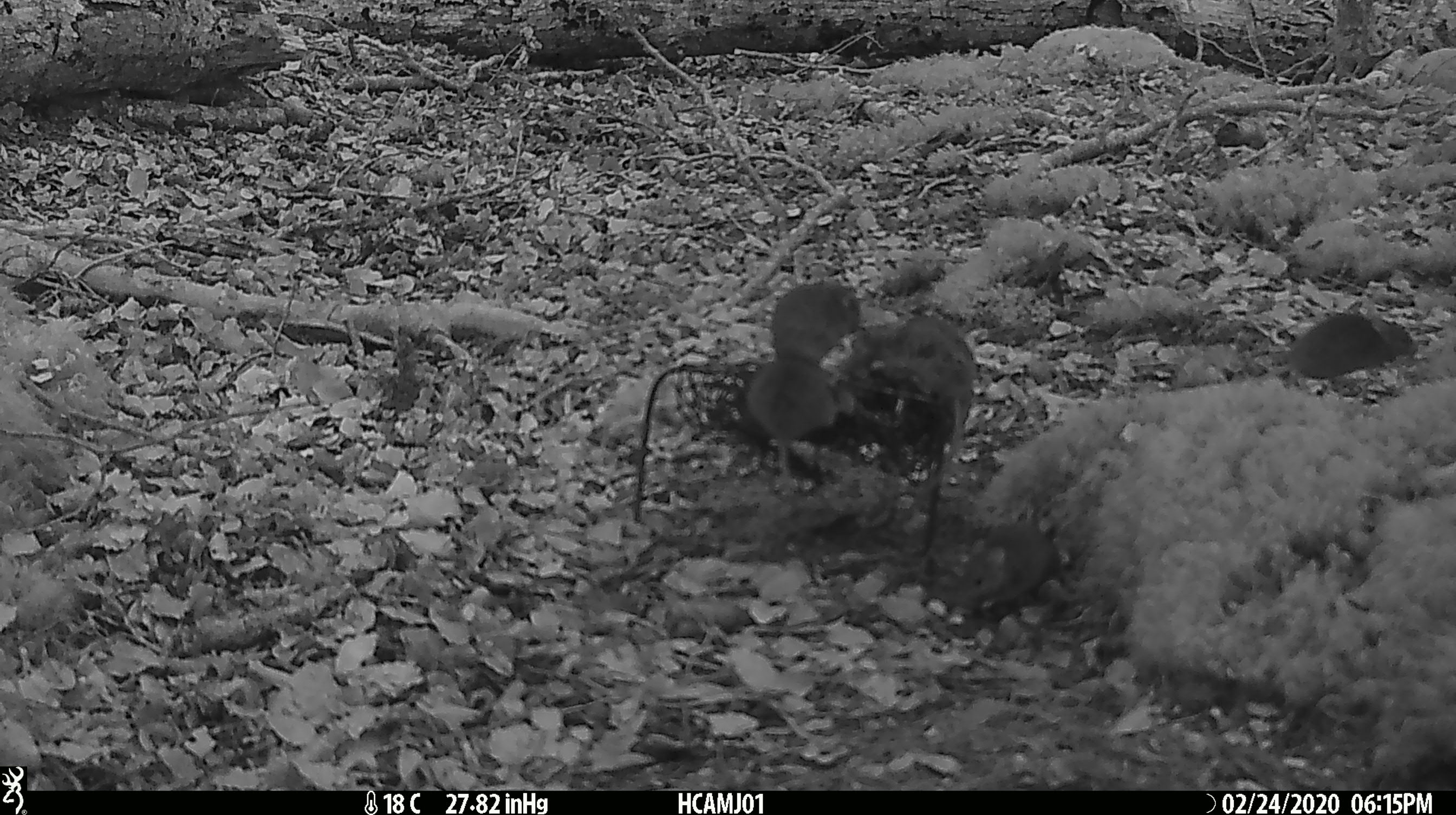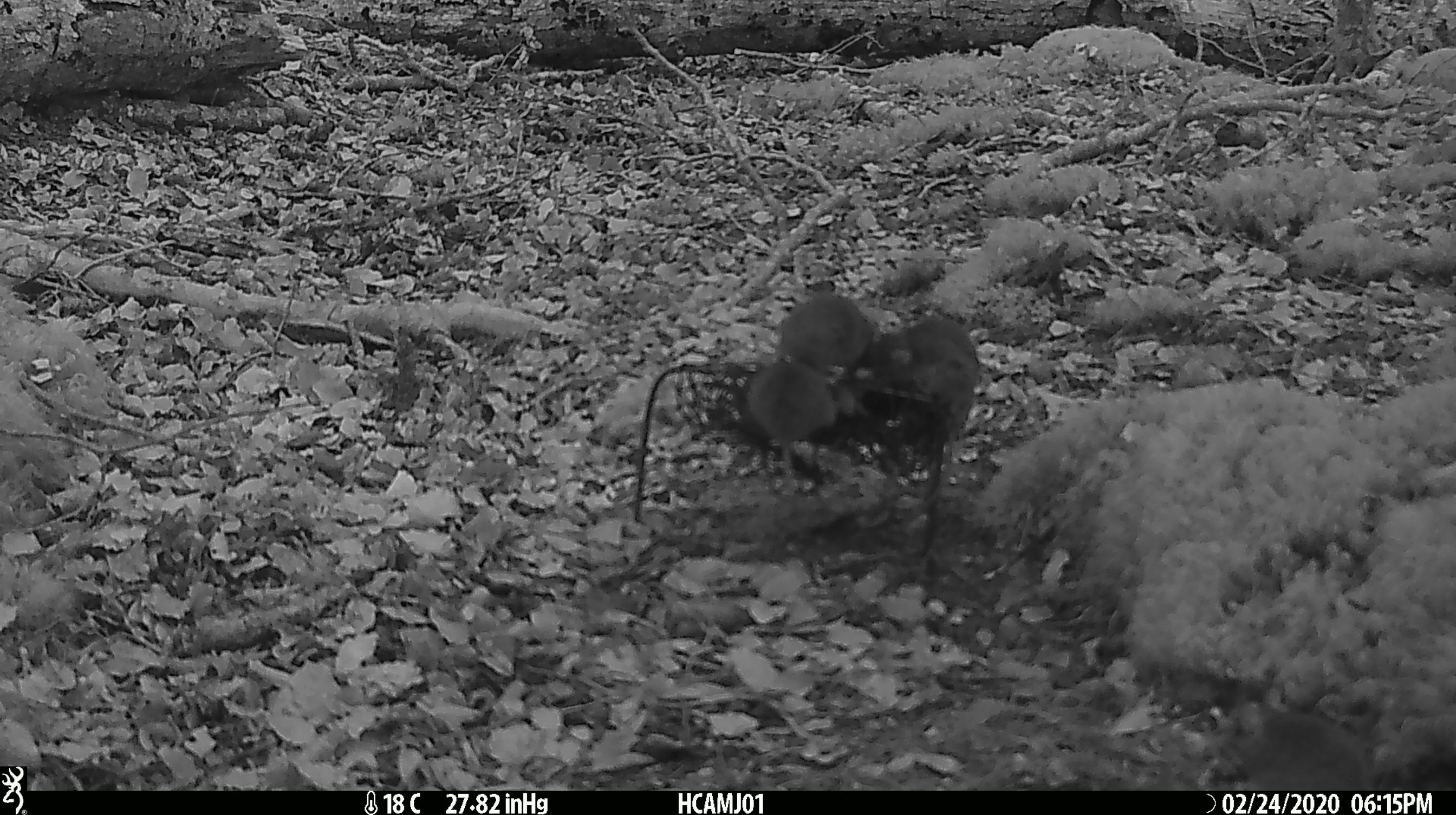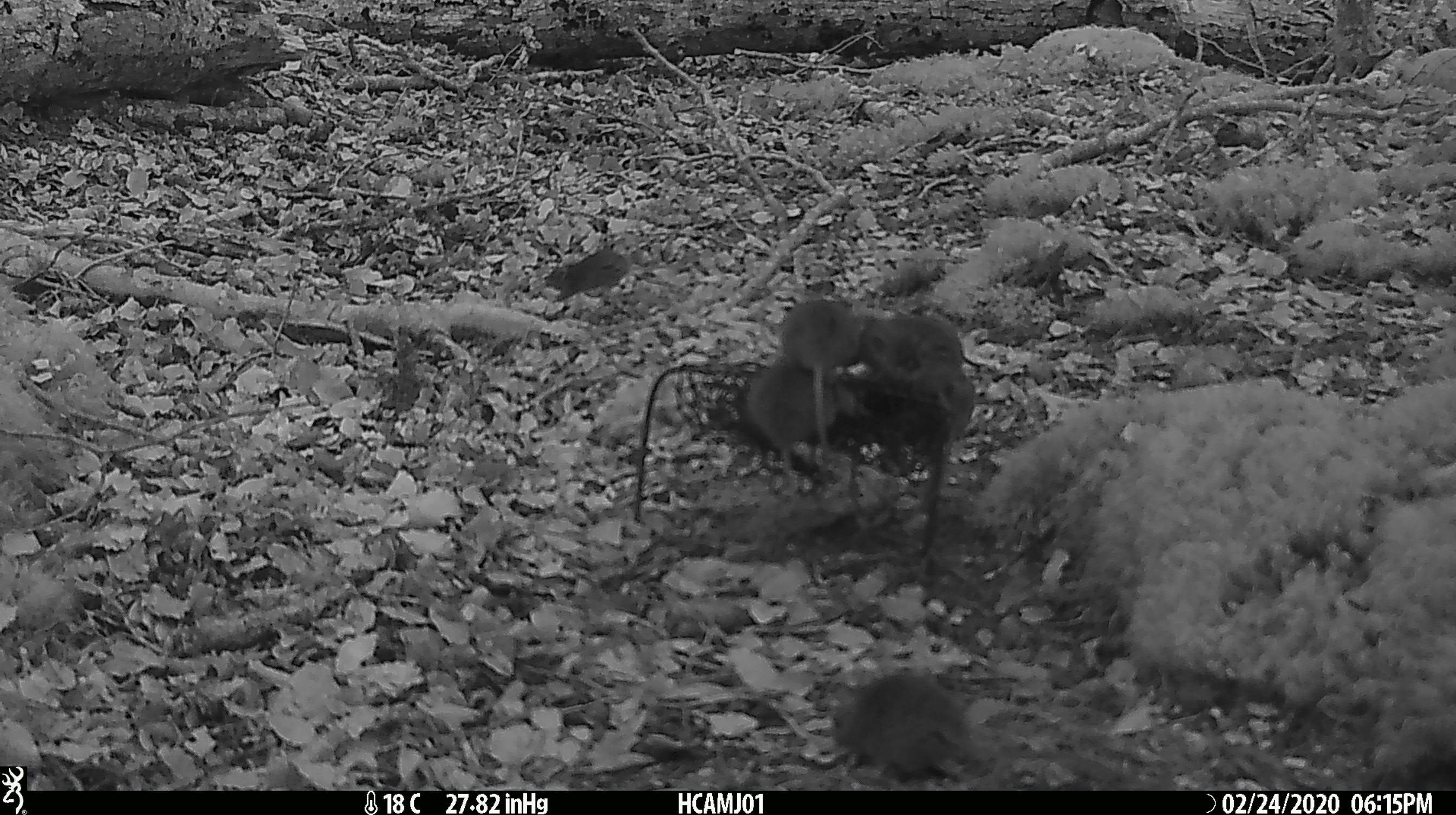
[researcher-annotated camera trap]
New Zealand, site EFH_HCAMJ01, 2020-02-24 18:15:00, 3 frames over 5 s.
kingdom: Animalia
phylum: Chordata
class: Mammalia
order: Rodentia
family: Muridae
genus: Mus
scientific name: Mus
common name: mouse